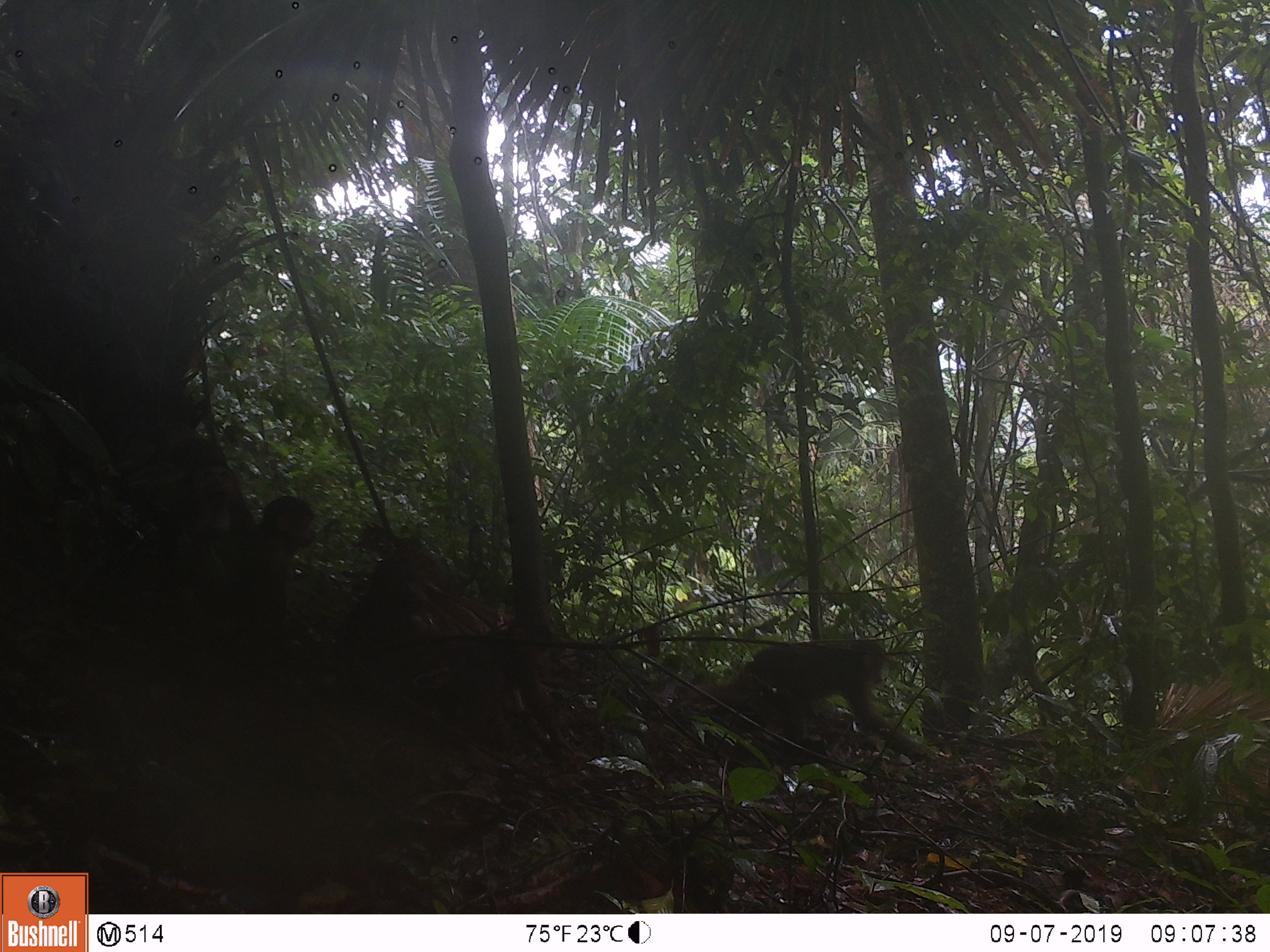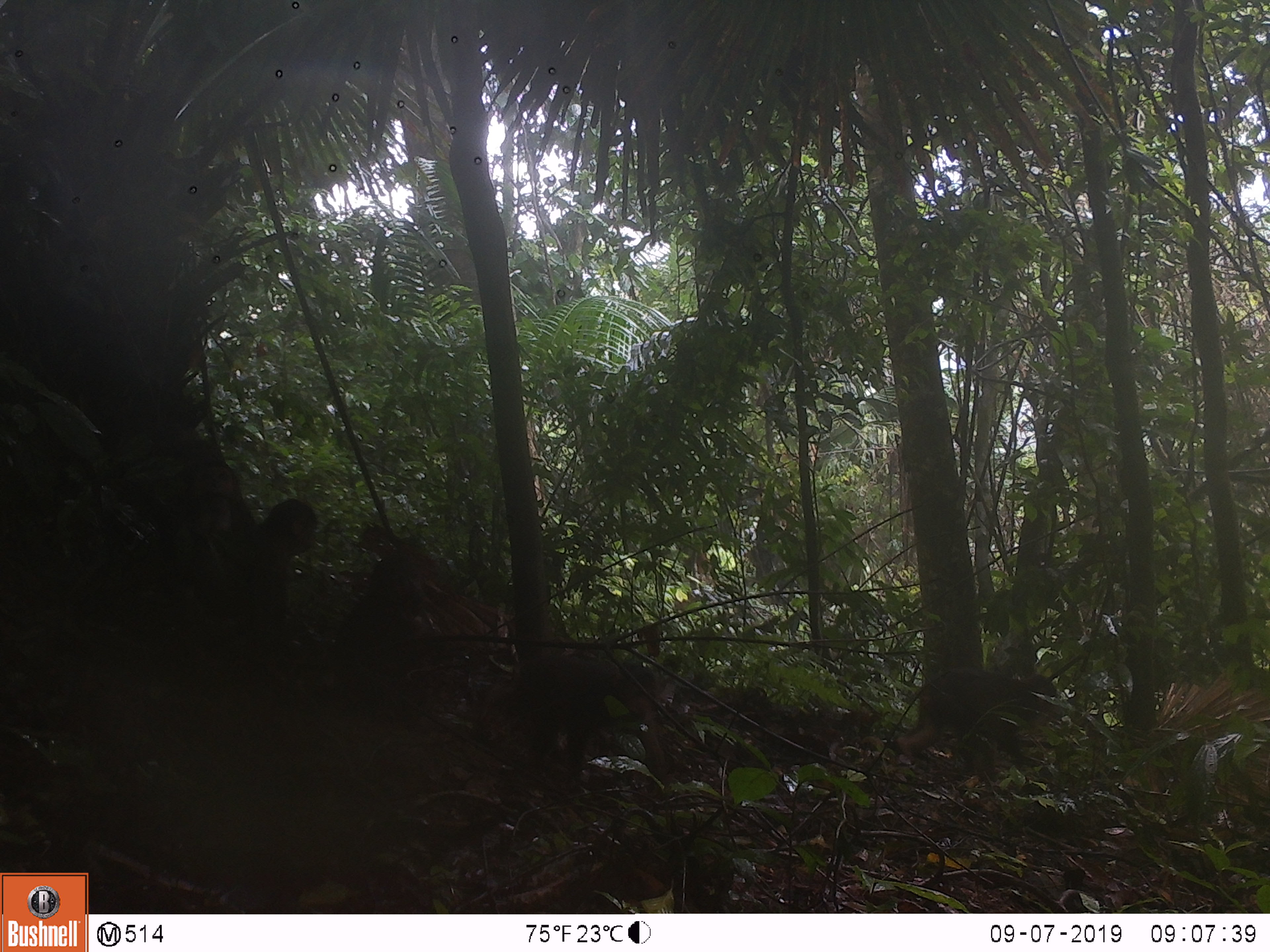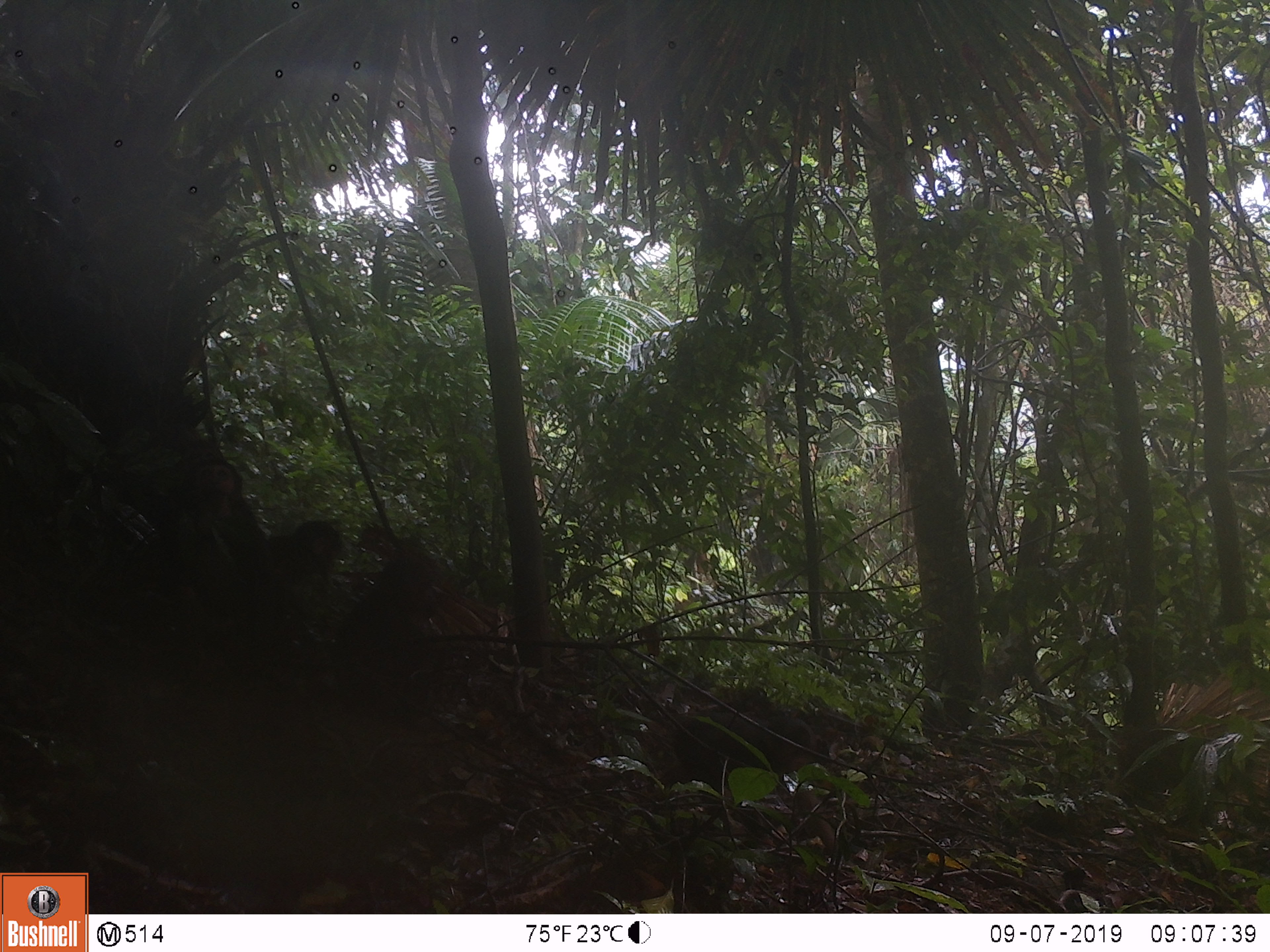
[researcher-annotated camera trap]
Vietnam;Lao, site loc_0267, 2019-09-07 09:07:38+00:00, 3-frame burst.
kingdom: Animalia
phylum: Chordata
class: Mammalia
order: Primates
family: Cercopithecidae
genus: Macaca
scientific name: Macaca arctoides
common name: stump-tailed macaque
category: stump tailed macaque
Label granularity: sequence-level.